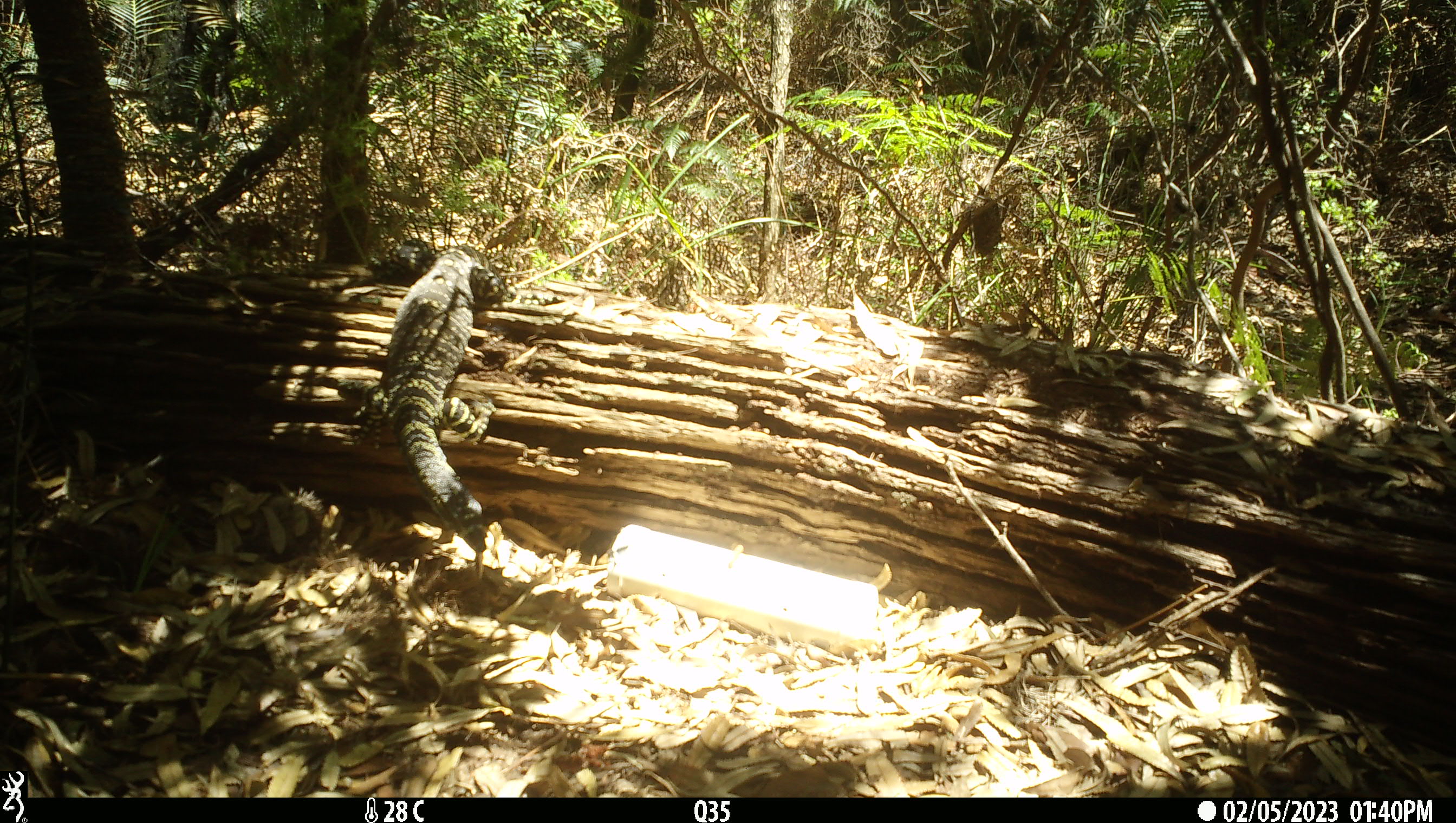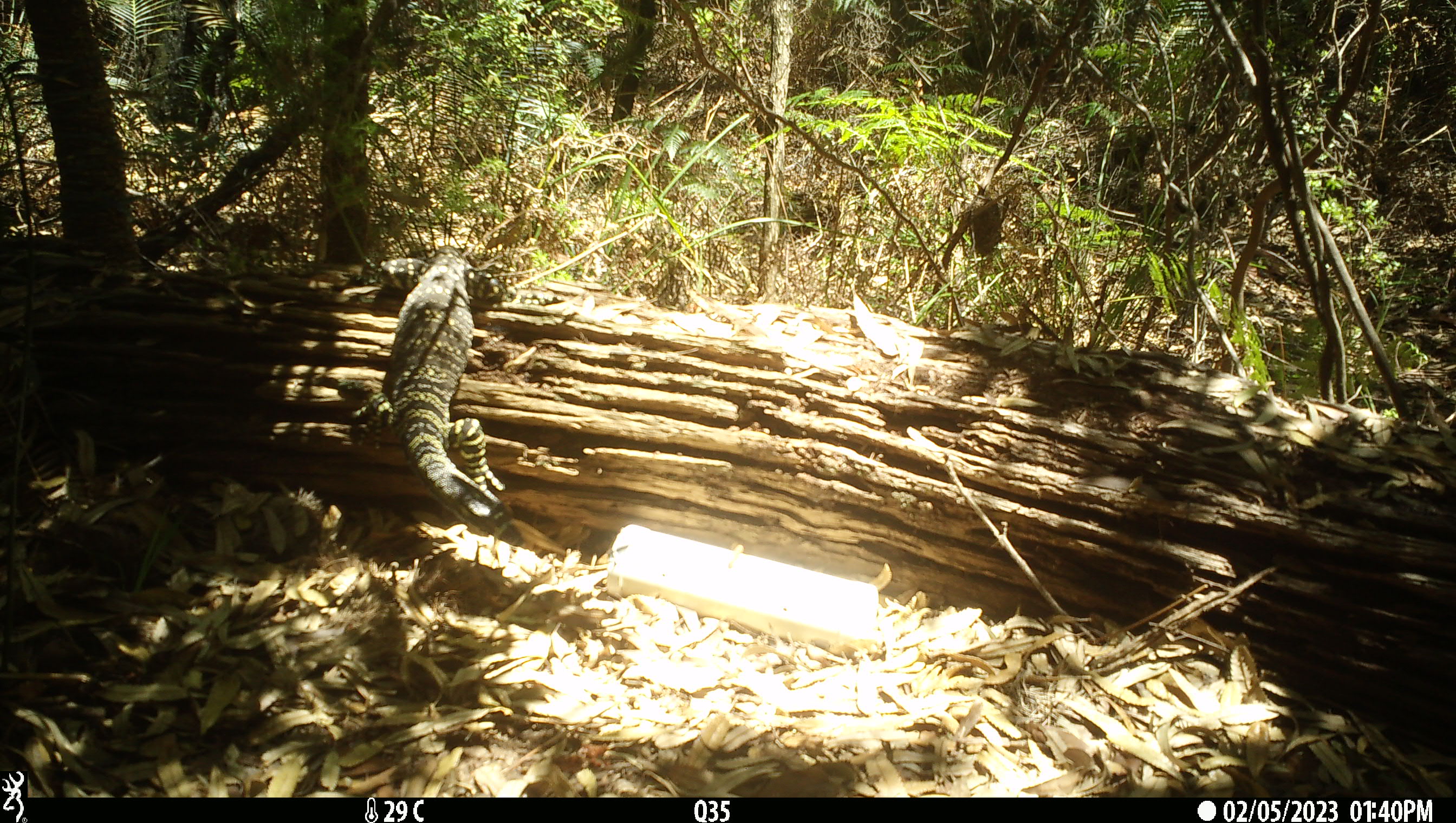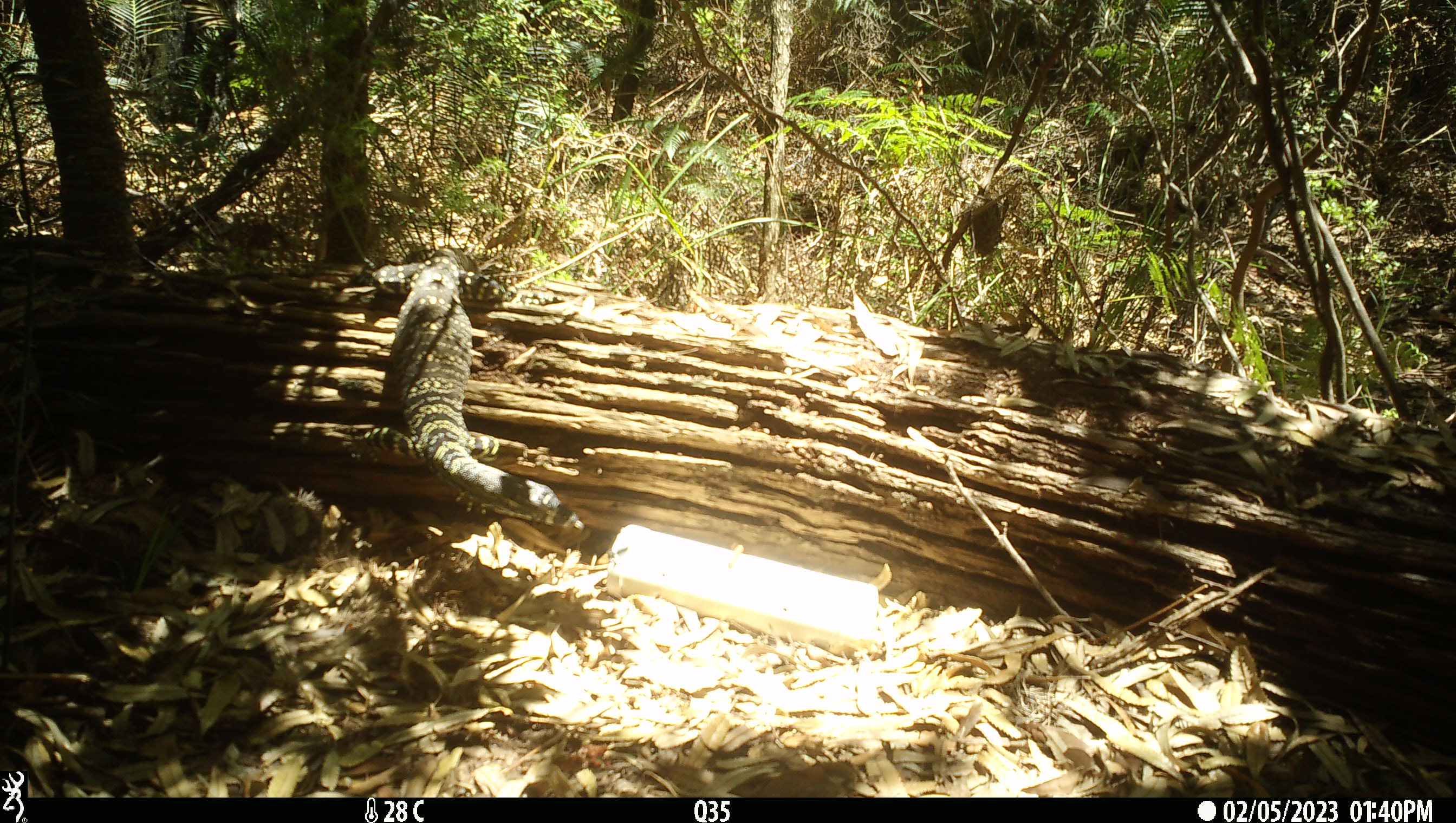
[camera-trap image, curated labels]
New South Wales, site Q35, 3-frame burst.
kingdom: Animalia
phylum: Chordata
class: Reptilia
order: Squamata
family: Varanidae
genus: Varanus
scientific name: Varanus varius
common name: lace monitor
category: goanna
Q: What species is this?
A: Goanna (lace monitor) (Varanus varius).